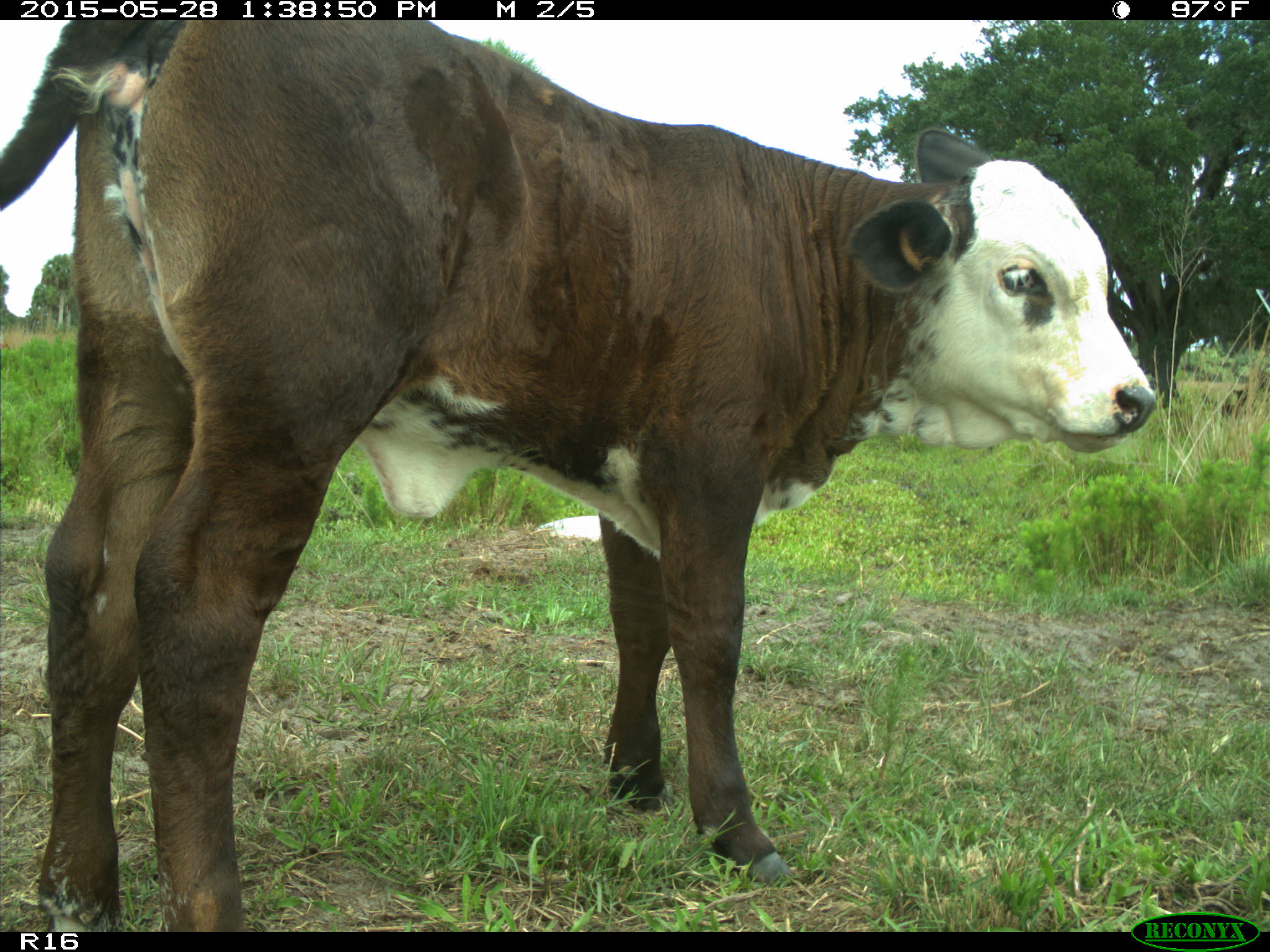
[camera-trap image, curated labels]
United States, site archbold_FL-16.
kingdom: Animalia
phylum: Chordata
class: Mammalia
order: Artiodactyla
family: Bovidae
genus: Bos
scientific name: Bos taurus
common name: domestic cow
Bos taurus (domestic cow).